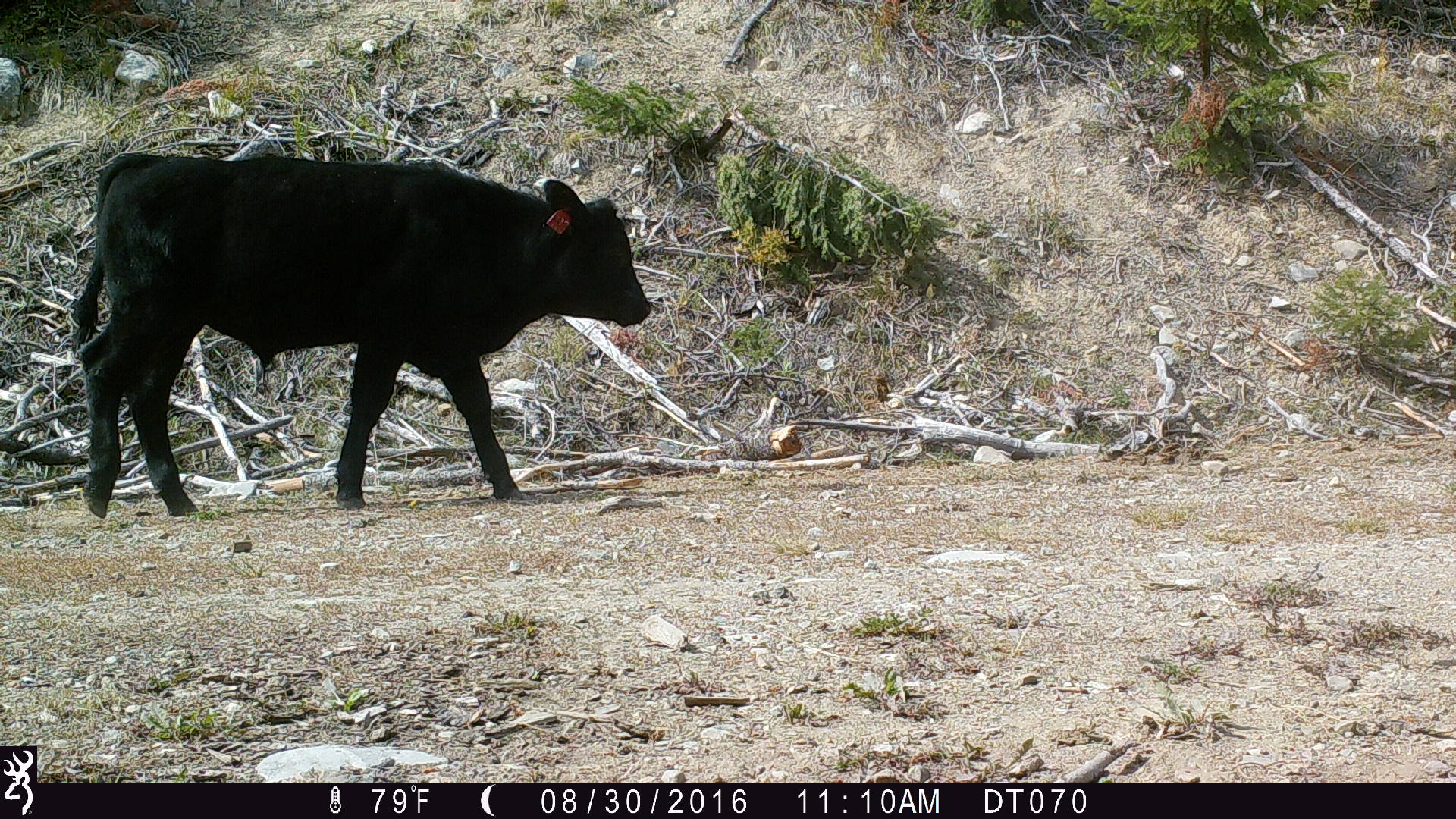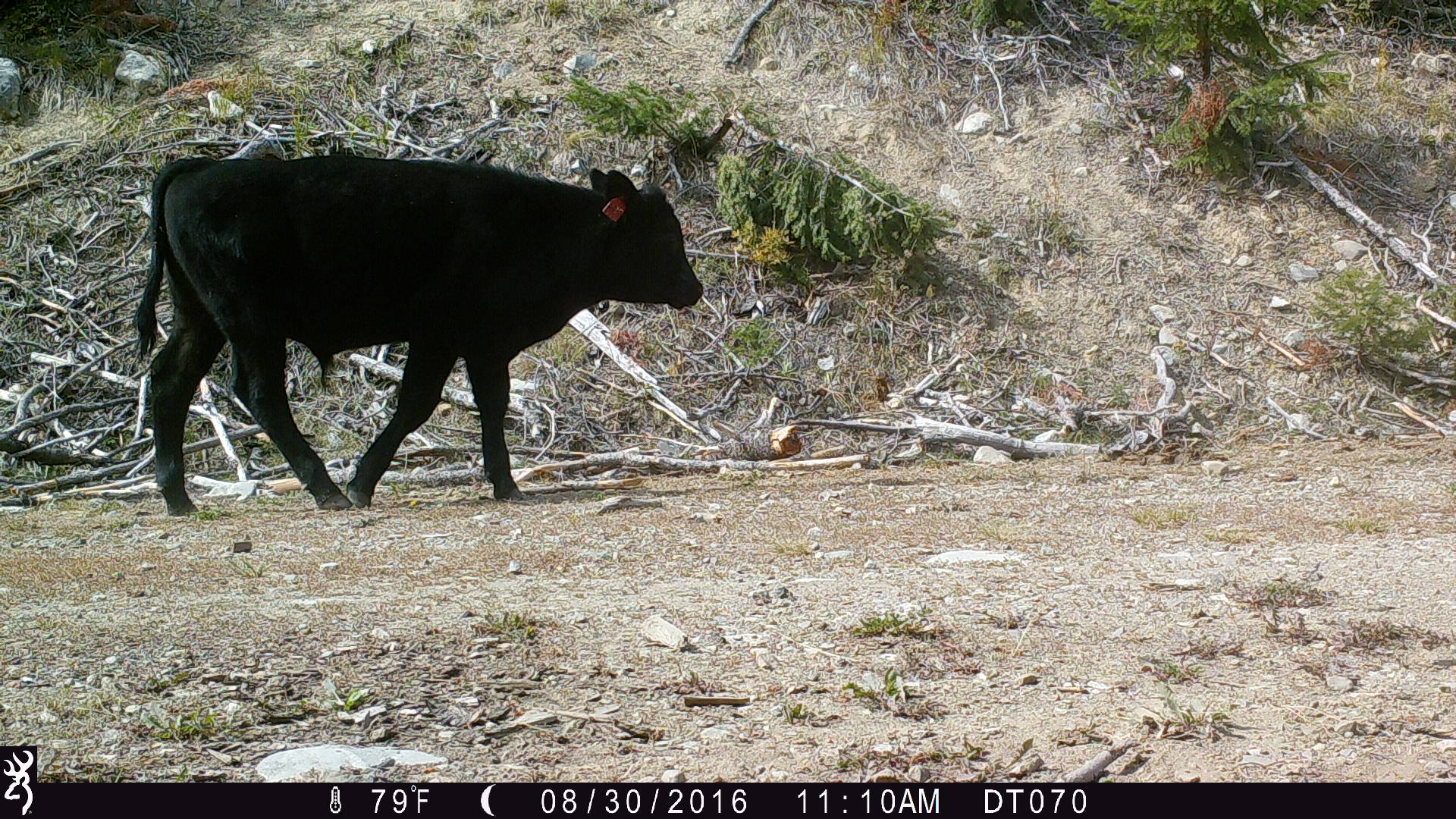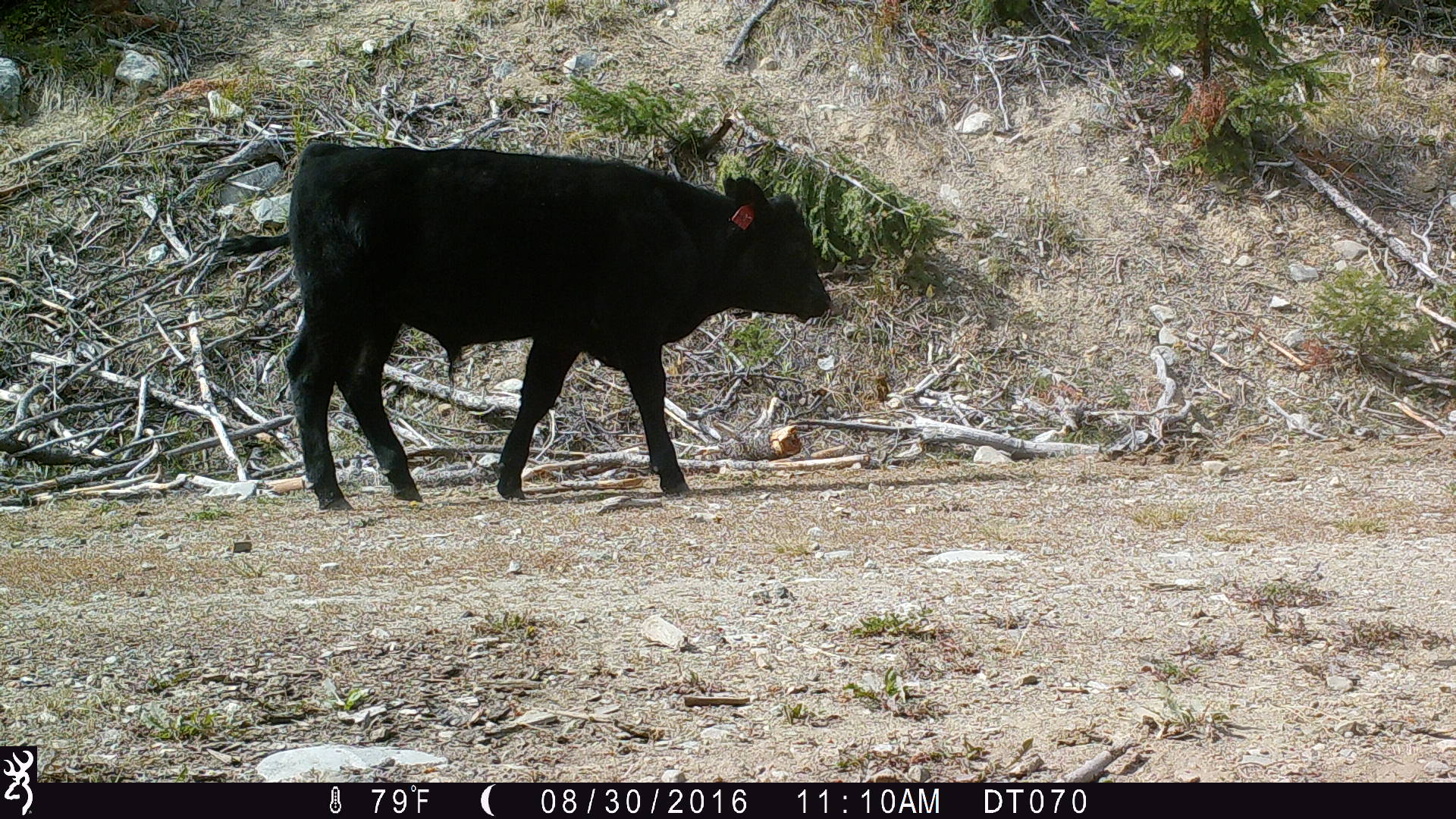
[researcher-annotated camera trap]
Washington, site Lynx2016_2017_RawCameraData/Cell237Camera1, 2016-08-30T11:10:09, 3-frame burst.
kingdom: Animalia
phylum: Chordata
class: Mammalia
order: Artiodactyla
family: Bovidae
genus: Bos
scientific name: Bos taurus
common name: domestic cattle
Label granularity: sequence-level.